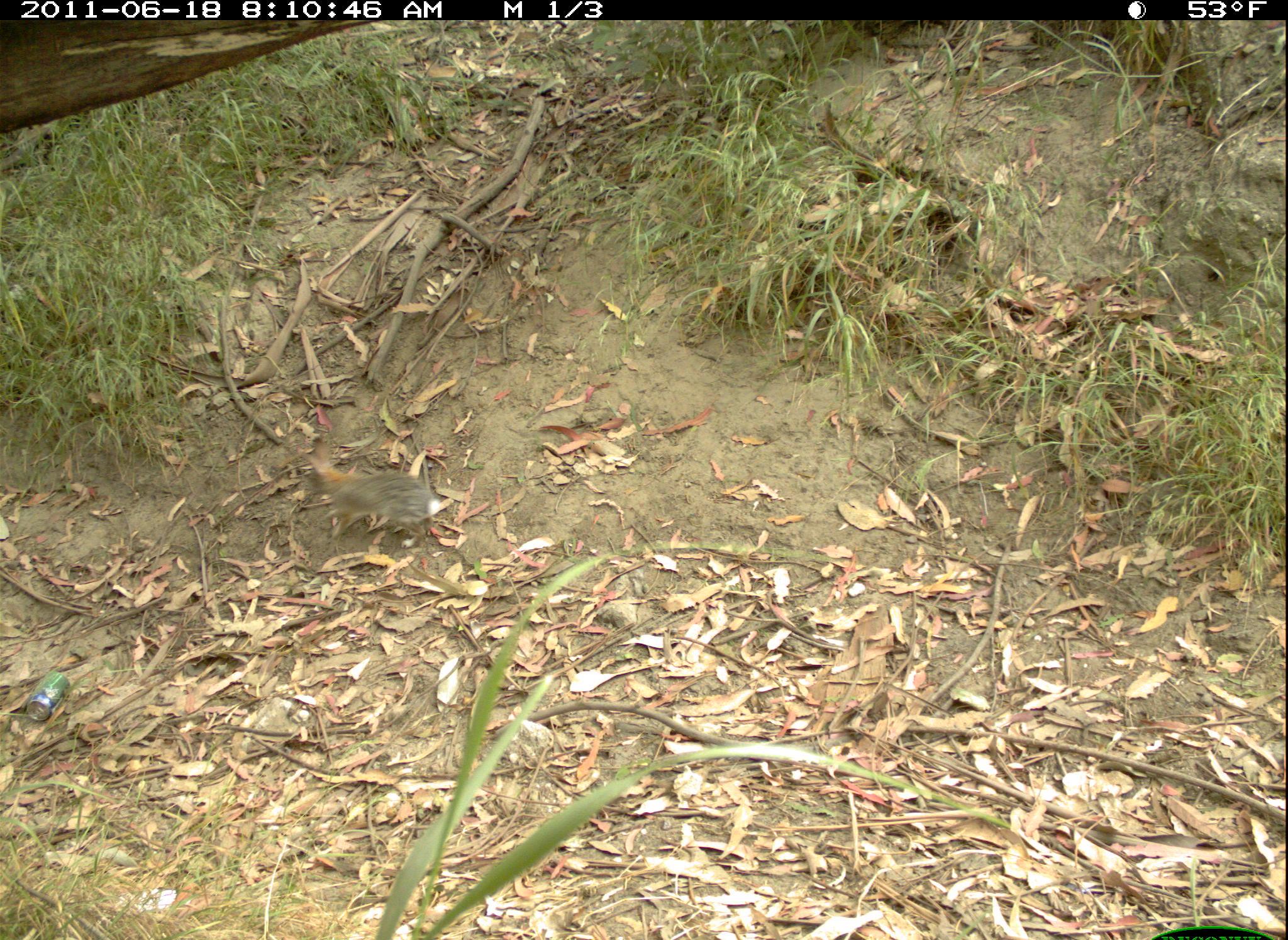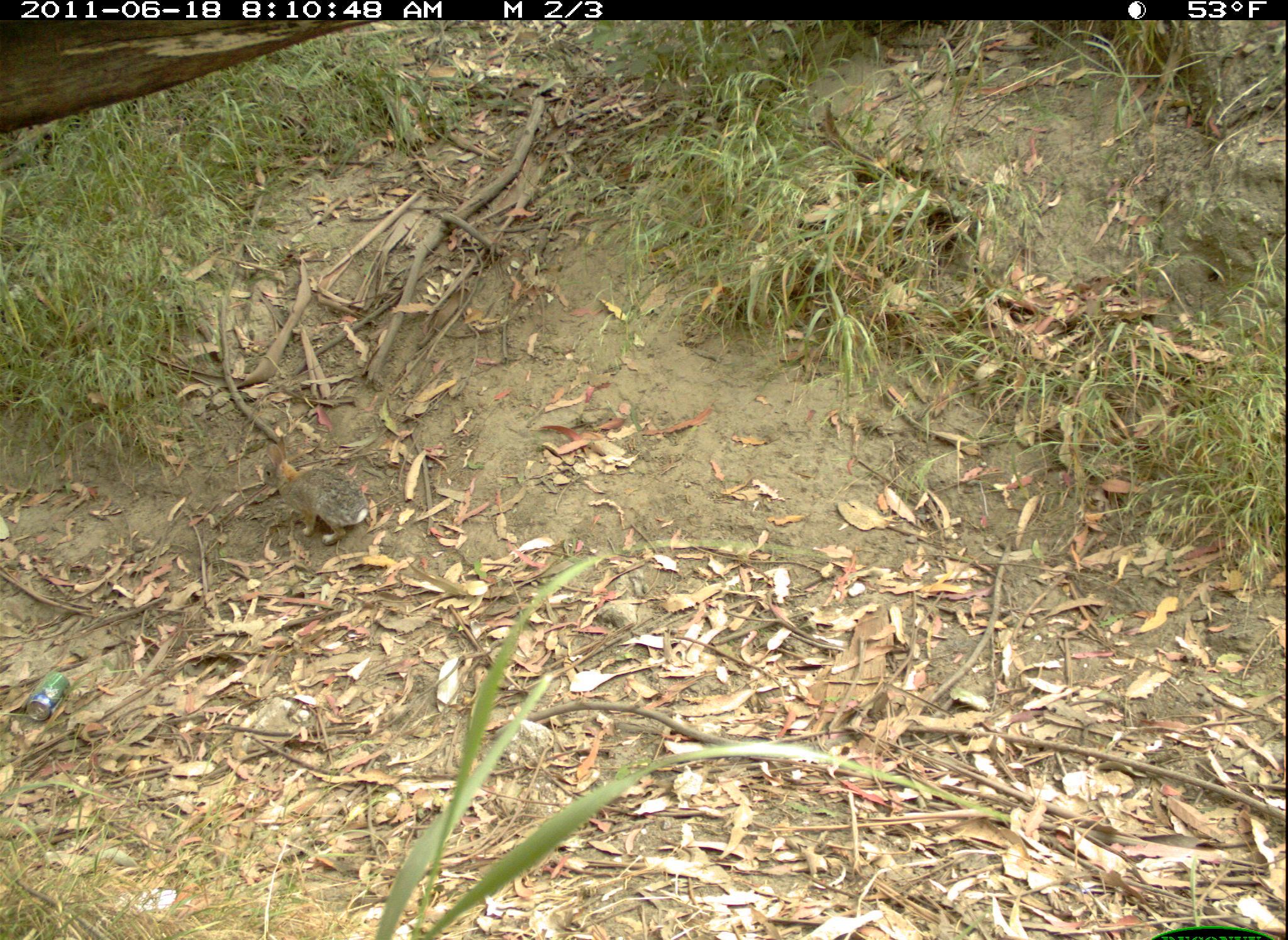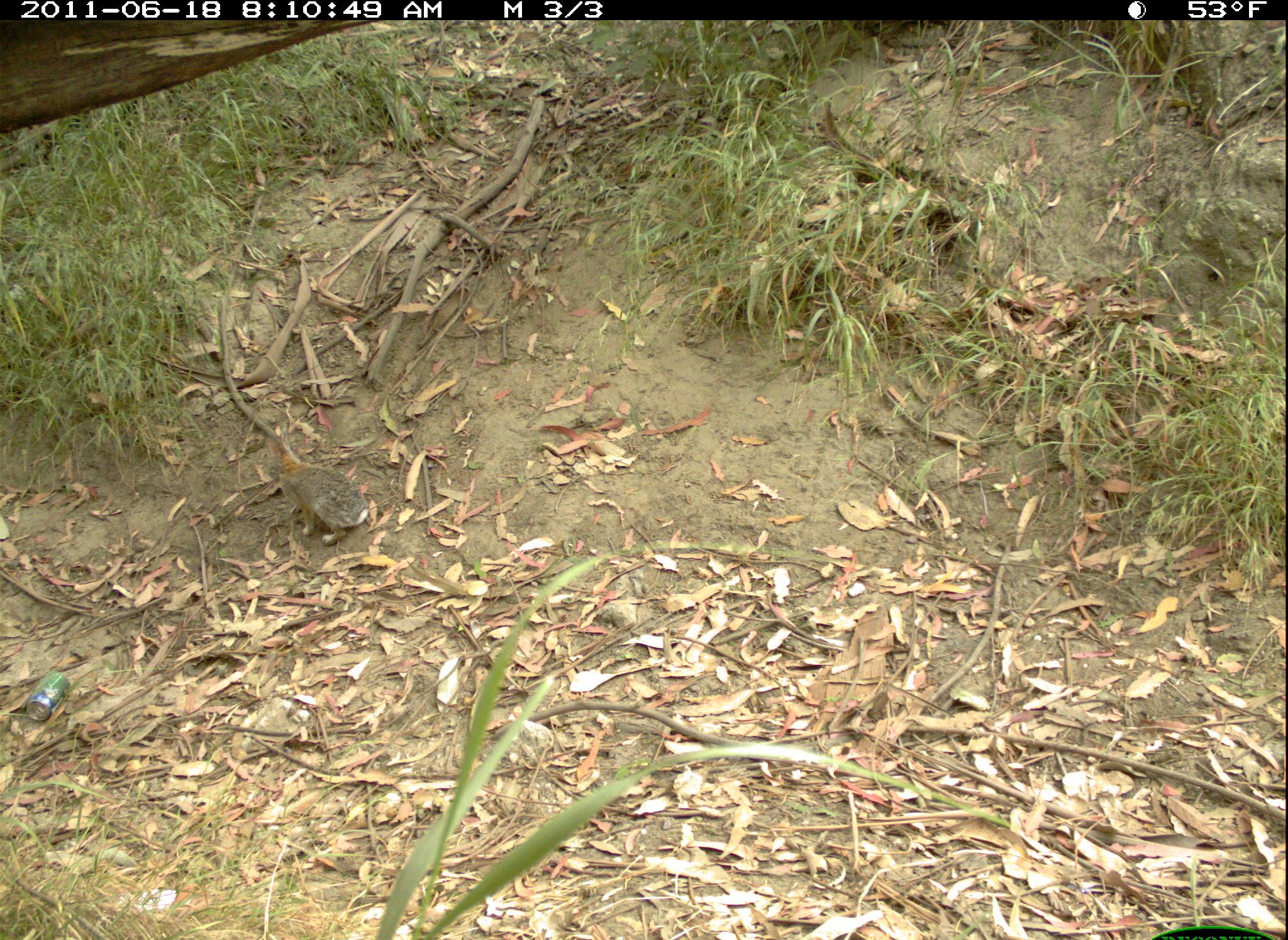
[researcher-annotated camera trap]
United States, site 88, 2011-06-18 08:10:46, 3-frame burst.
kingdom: Animalia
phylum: Chordata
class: Mammalia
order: Lagomorpha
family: Leporidae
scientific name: Leporidae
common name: rabbits and hares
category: rabbit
Rabbit (rabbits and hares) (Leporidae).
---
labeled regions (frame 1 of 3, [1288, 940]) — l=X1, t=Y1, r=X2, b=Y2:
rabbit: l=285, t=425, r=451, b=546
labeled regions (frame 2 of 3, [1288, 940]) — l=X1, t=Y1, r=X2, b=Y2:
rabbit: l=251, t=438, r=385, b=554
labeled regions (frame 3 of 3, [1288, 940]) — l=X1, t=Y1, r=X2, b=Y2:
rabbit: l=250, t=427, r=388, b=551